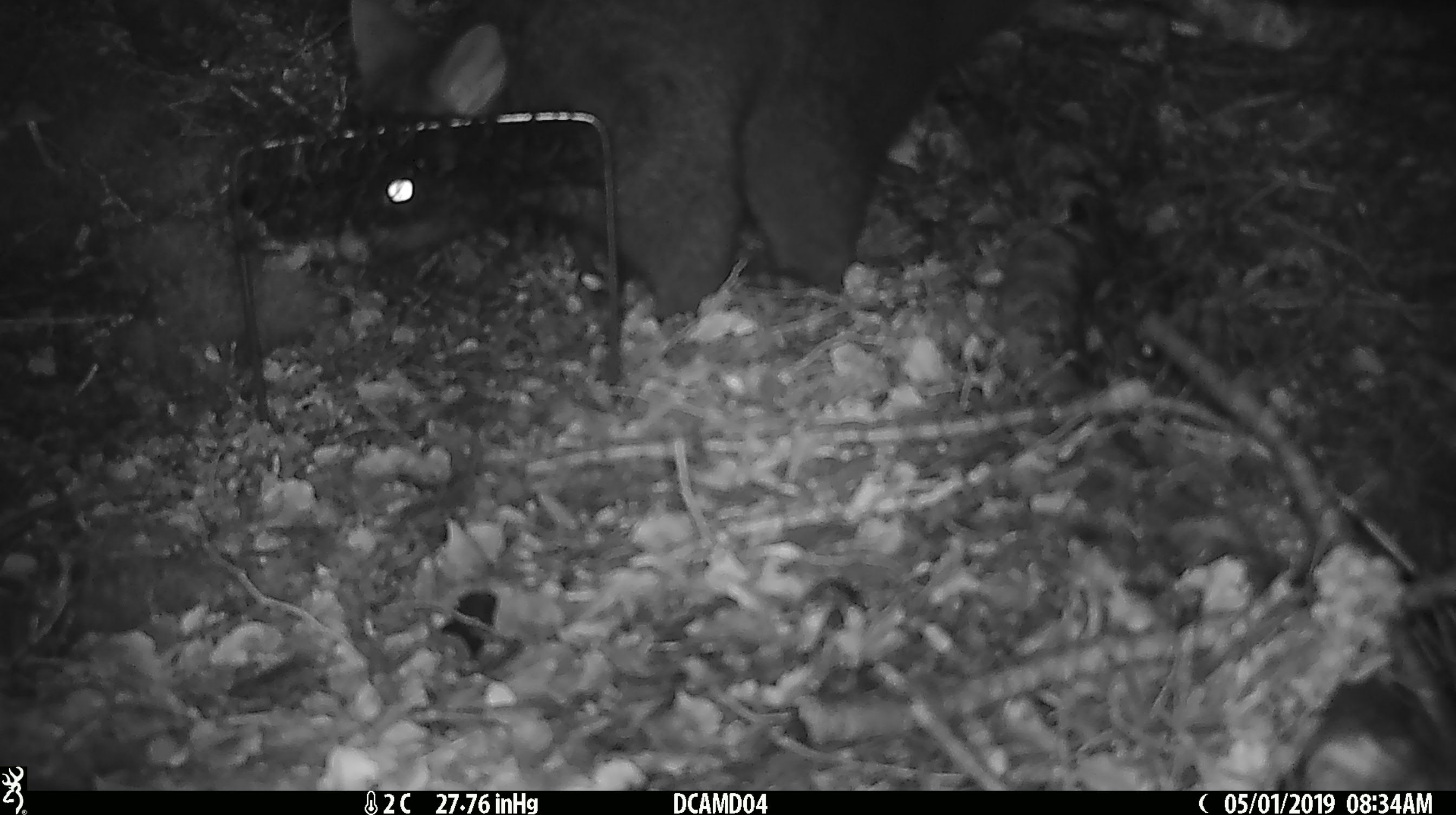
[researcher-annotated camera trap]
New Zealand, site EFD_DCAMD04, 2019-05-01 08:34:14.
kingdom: Animalia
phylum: Chordata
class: Mammalia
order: Diprotodontia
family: Phalangeridae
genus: Trichosurus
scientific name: Trichosurus vulpecula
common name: common brushtail possum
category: possum